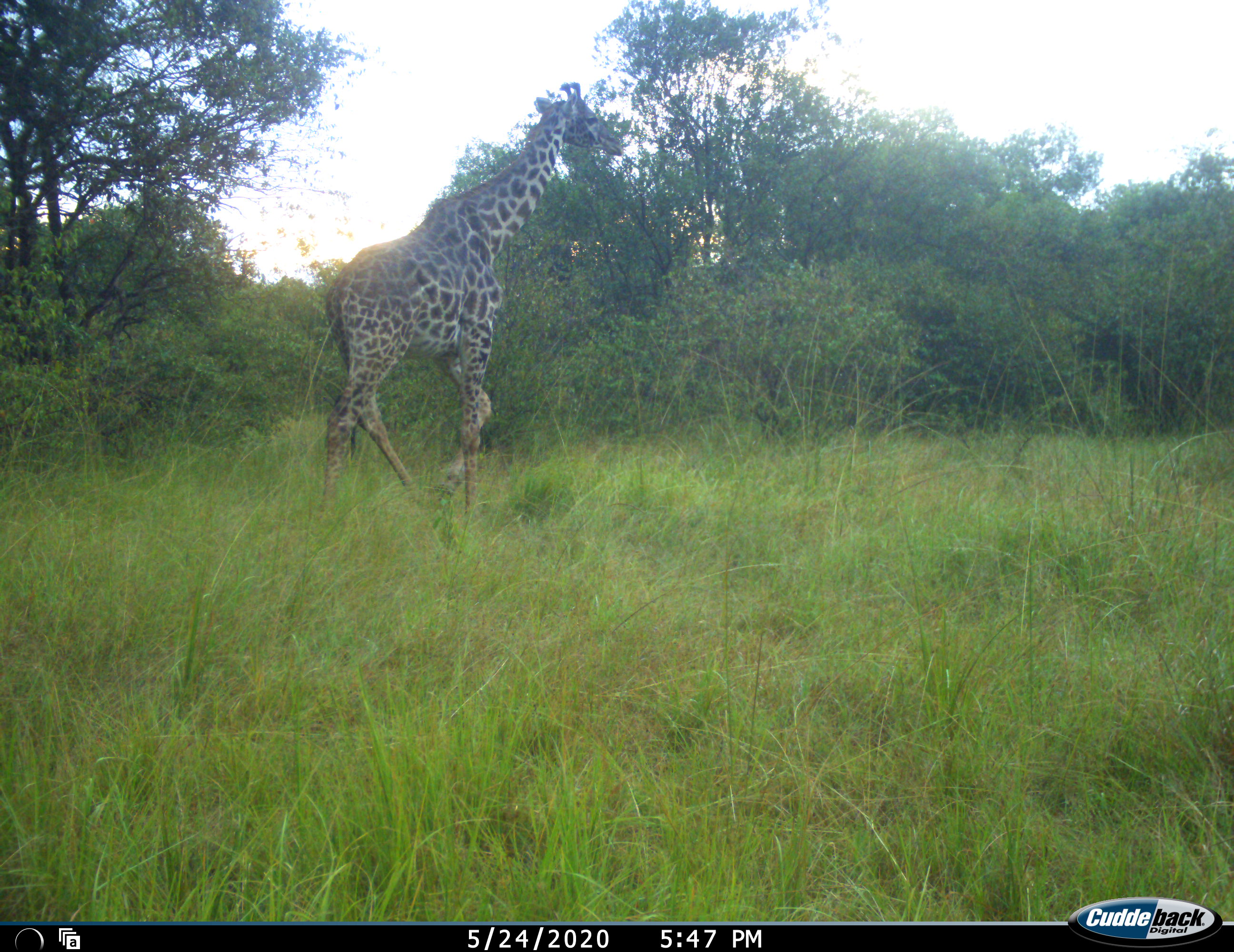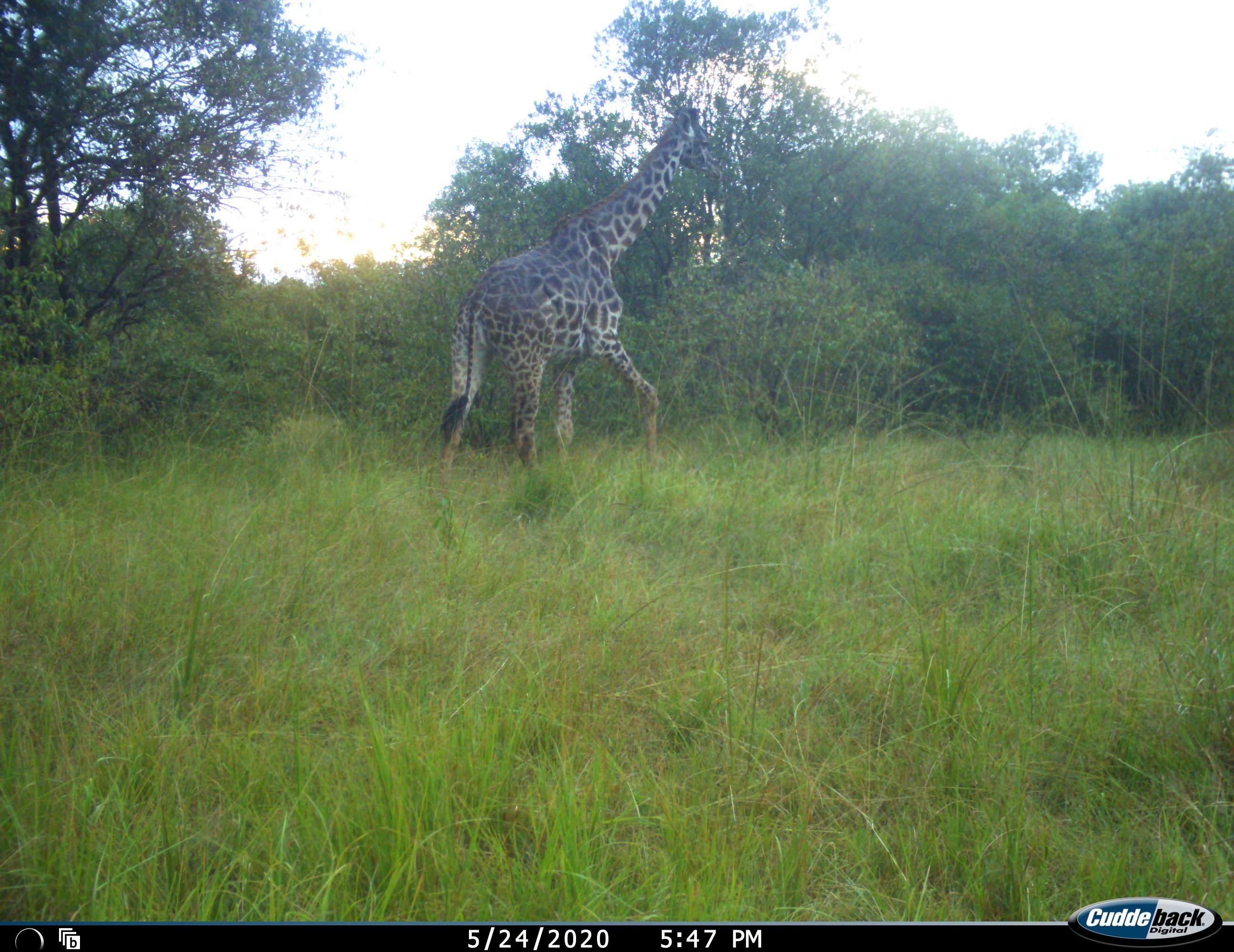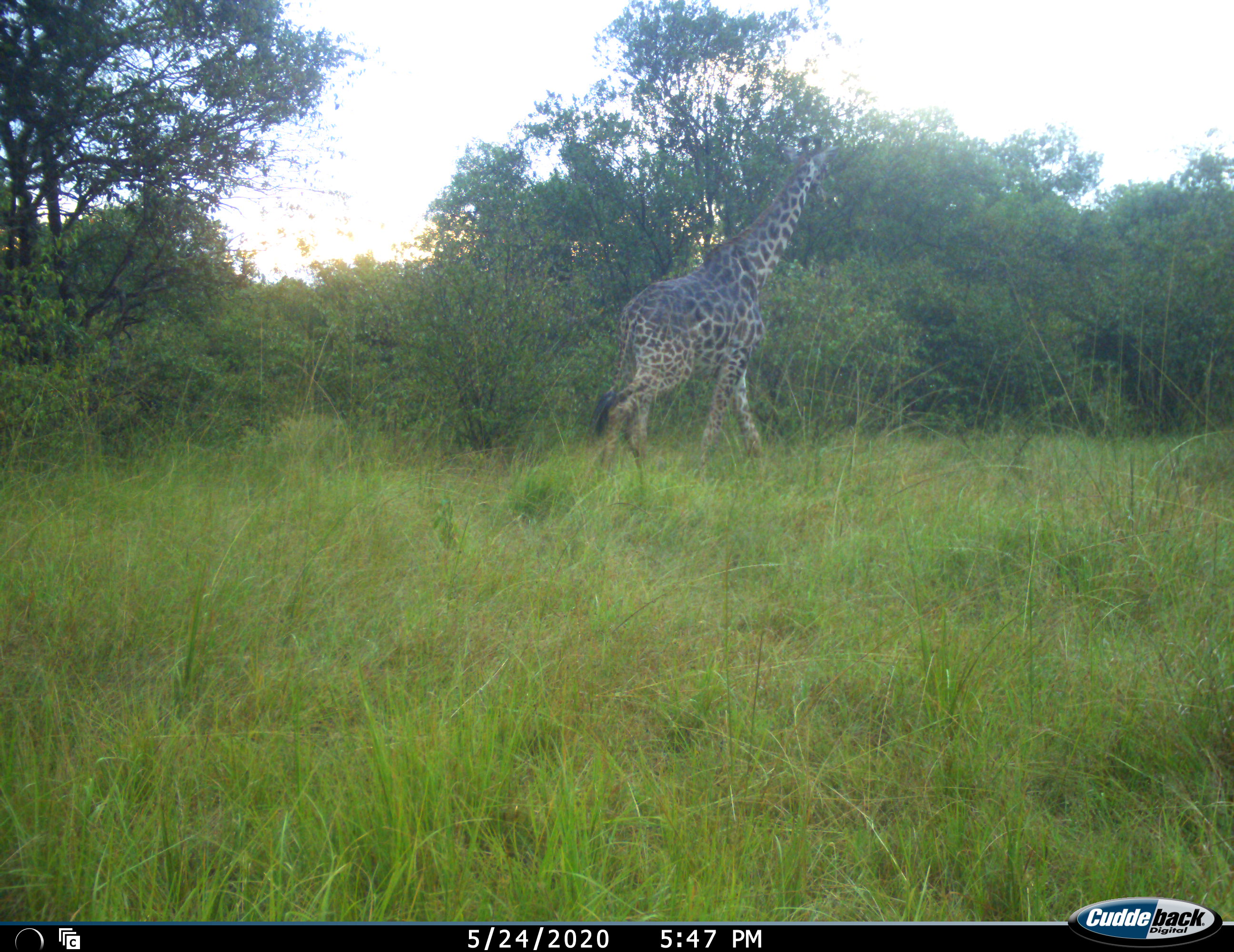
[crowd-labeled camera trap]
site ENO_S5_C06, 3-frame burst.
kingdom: Animalia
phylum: Chordata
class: Mammalia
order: Artiodactyla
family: Giraffidae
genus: Giraffa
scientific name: Giraffa camelopardalis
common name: giraffe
Giraffe (Giraffa camelopardalis), count 1. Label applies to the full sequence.